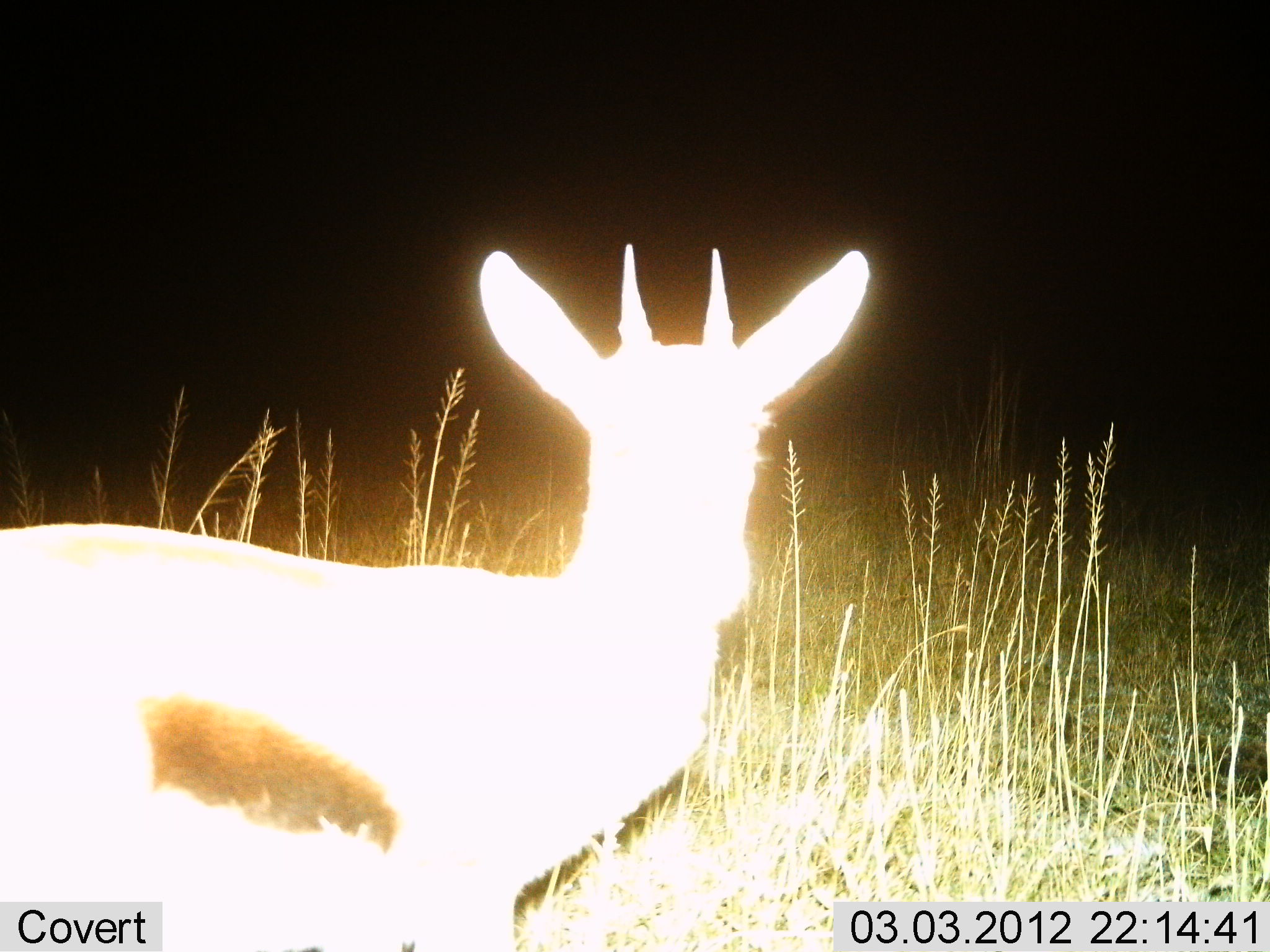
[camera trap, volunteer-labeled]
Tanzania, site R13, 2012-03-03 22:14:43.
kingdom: Animalia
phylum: Chordata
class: Mammalia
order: Artiodactyla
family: Bovidae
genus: Eudorcas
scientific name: Eudorcas thomsonii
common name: thomson's gazelle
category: gazellethomsons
Gazellethomsons (thomson's gazelle) (Eudorcas thomsonii), count 1. Behavior (volunteer vote fractions): standing 79%, resting 14%, moving 0%, interacting 7%. Young present (vote fraction): 0%. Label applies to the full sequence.